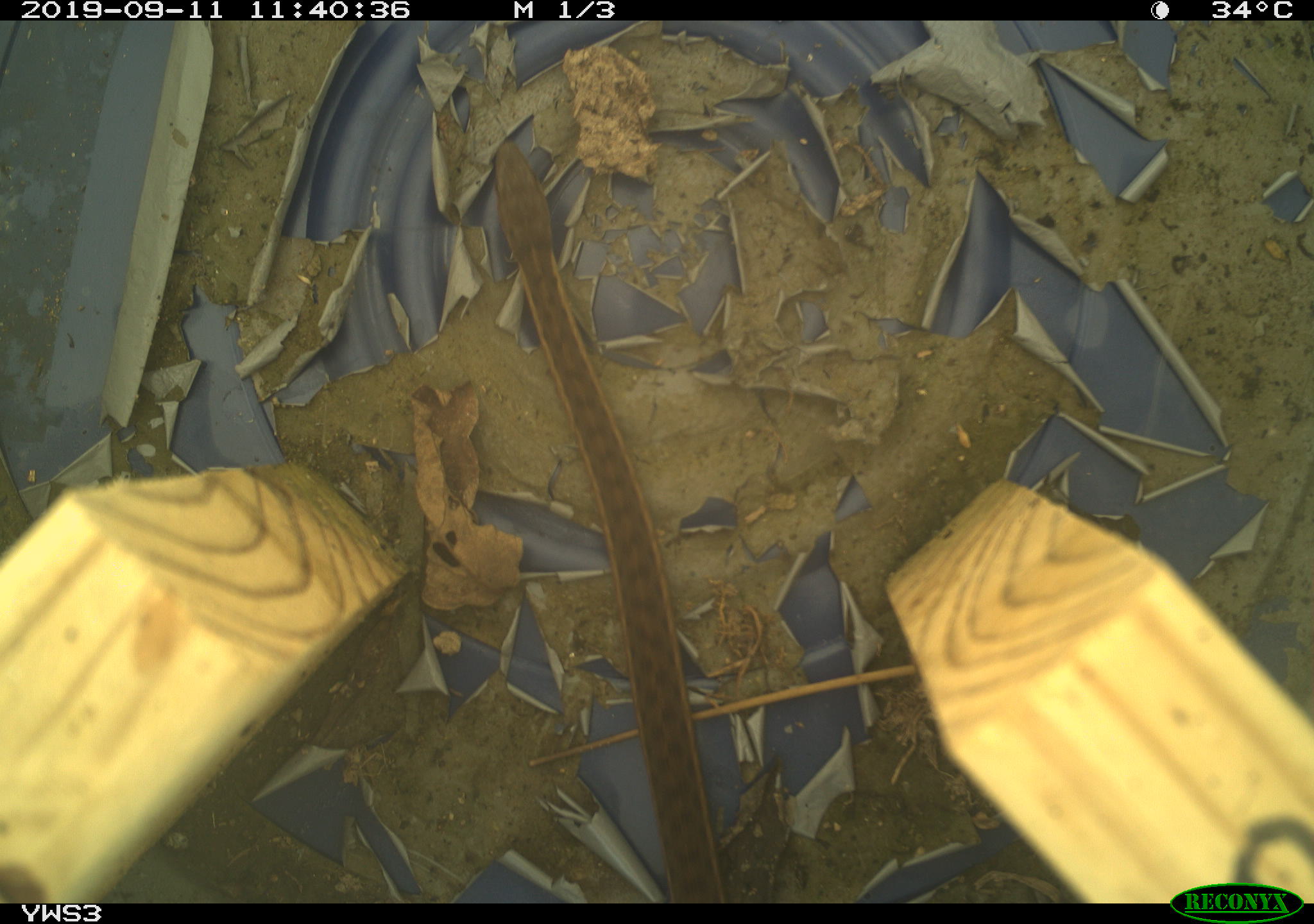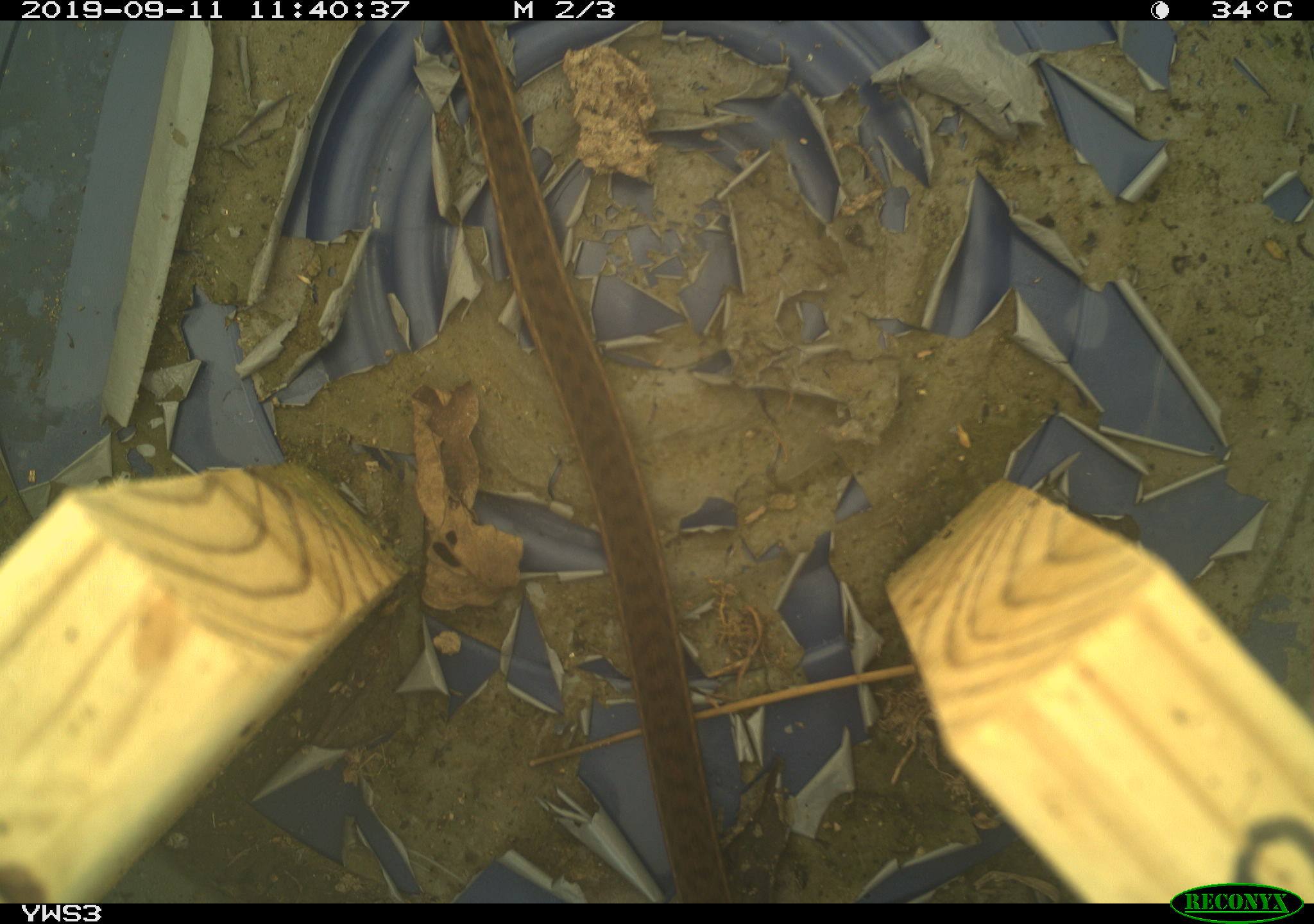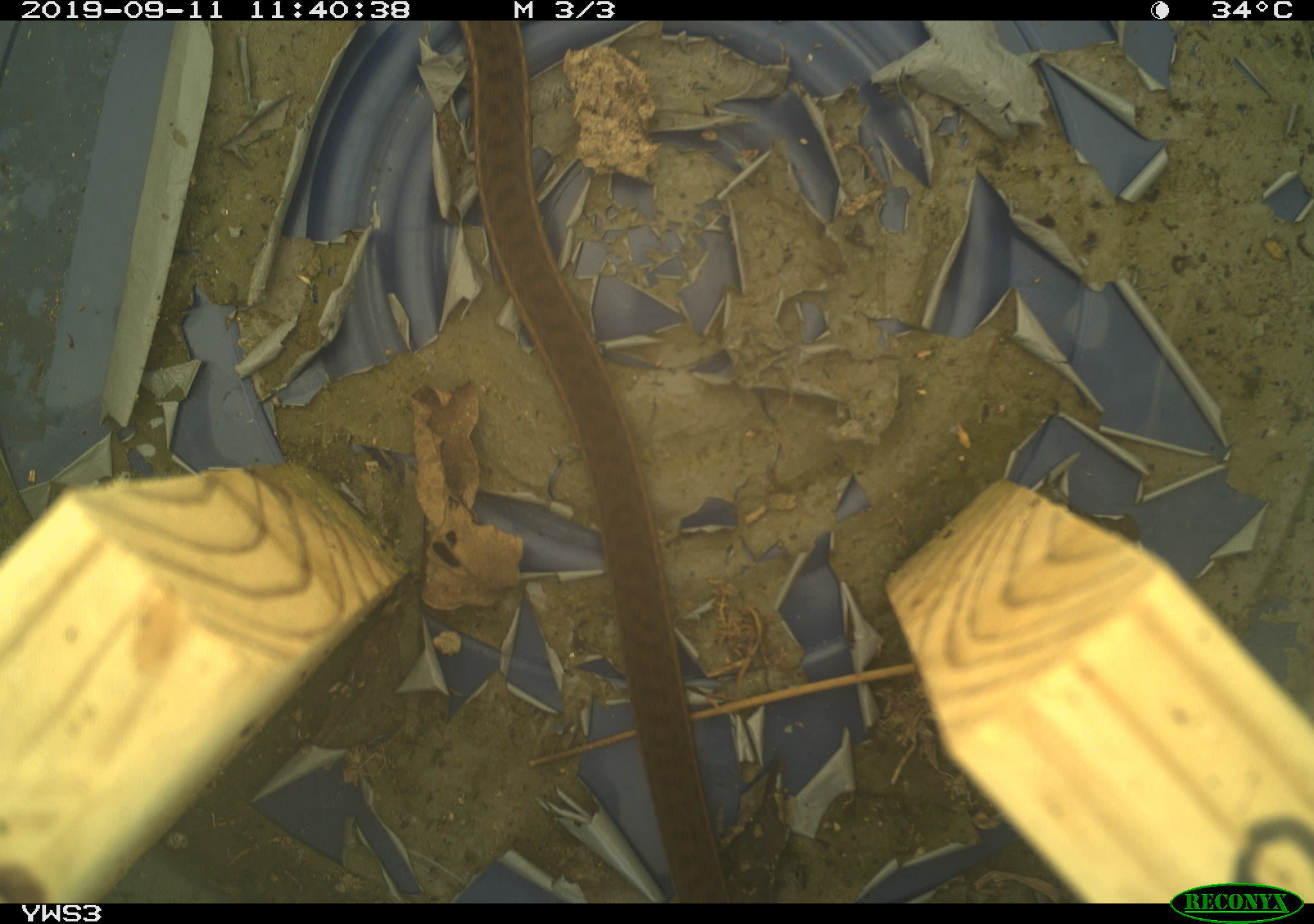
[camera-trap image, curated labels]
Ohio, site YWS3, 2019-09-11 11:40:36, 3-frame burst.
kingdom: Animalia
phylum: Chordata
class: Reptilia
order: Squamata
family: Colubridae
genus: Thamnophis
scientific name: Thamnophis sirtalis sirtalis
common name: eastern gartersnake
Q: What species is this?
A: Eastern gartersnake (Thamnophis sirtalis sirtalis).